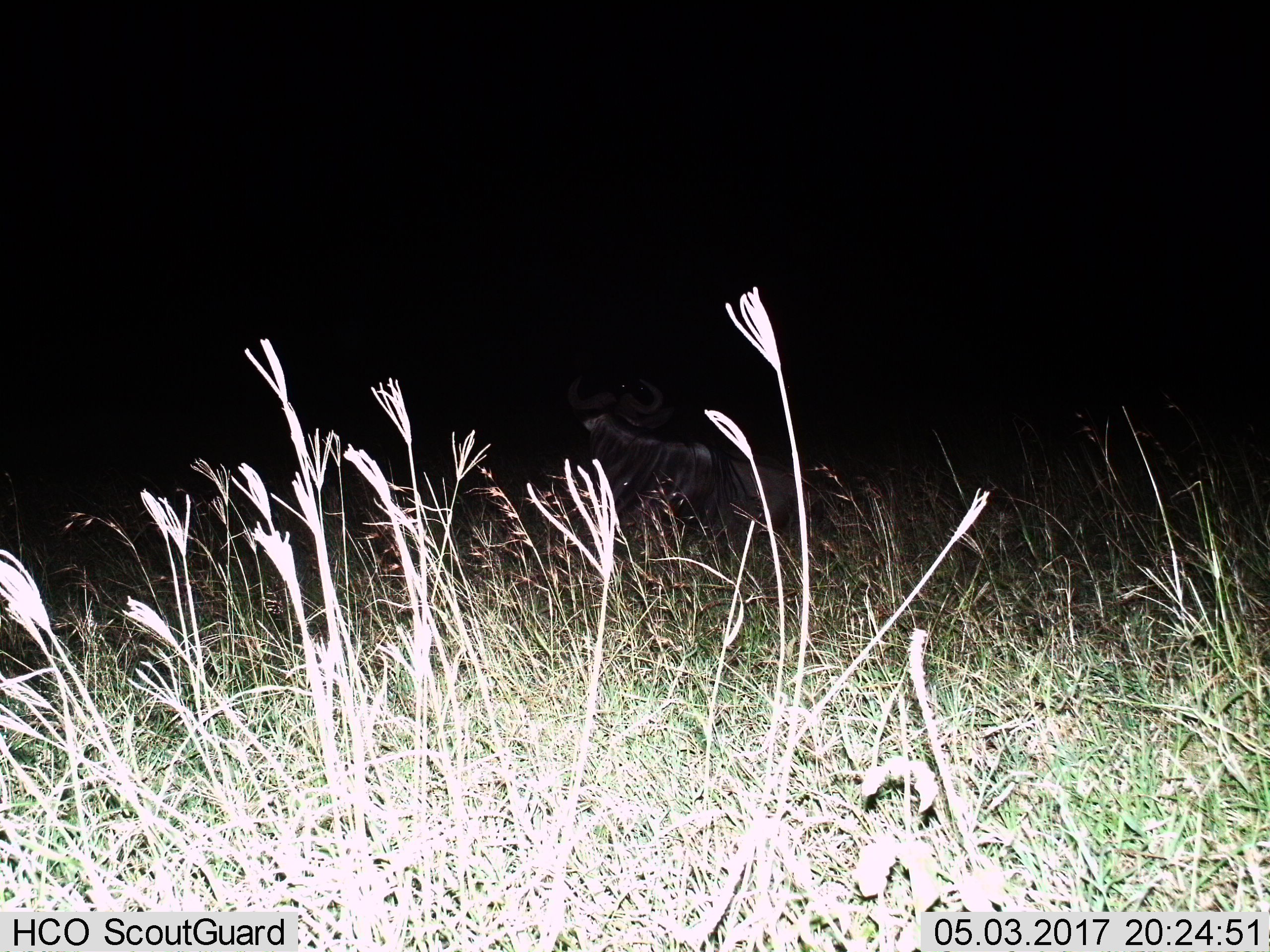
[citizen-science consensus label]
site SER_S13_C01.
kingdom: Animalia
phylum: Chordata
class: Mammalia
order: Artiodactyla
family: Bovidae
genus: Connochaetes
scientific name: Connochaetes taurinus taurinus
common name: blue wildebeest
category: wildebeestblue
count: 1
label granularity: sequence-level